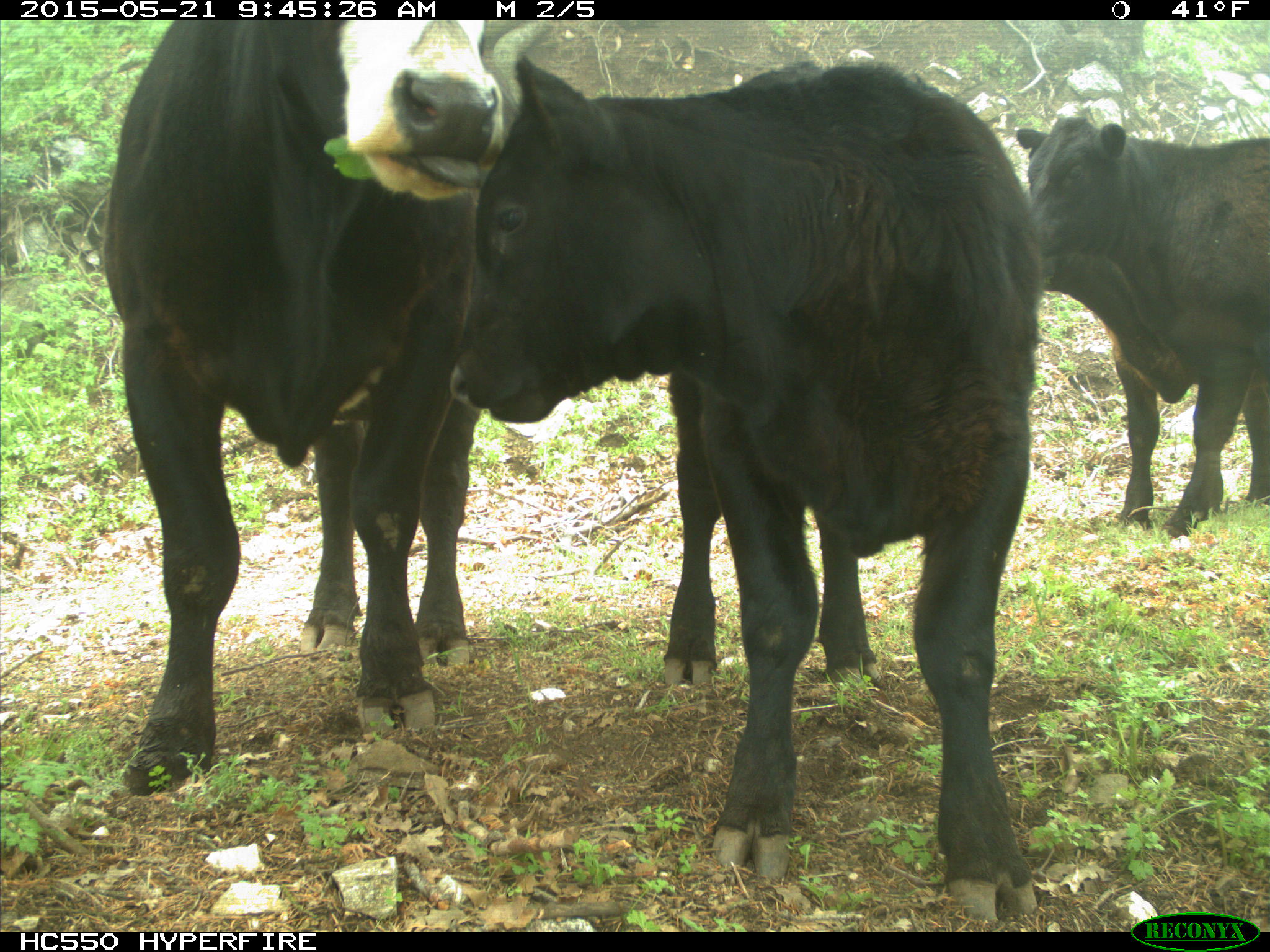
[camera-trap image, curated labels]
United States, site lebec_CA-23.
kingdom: Animalia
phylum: Chordata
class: Mammalia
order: Artiodactyla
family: Bovidae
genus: Bos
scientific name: Bos taurus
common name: domestic cow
Bos taurus (domestic cow).